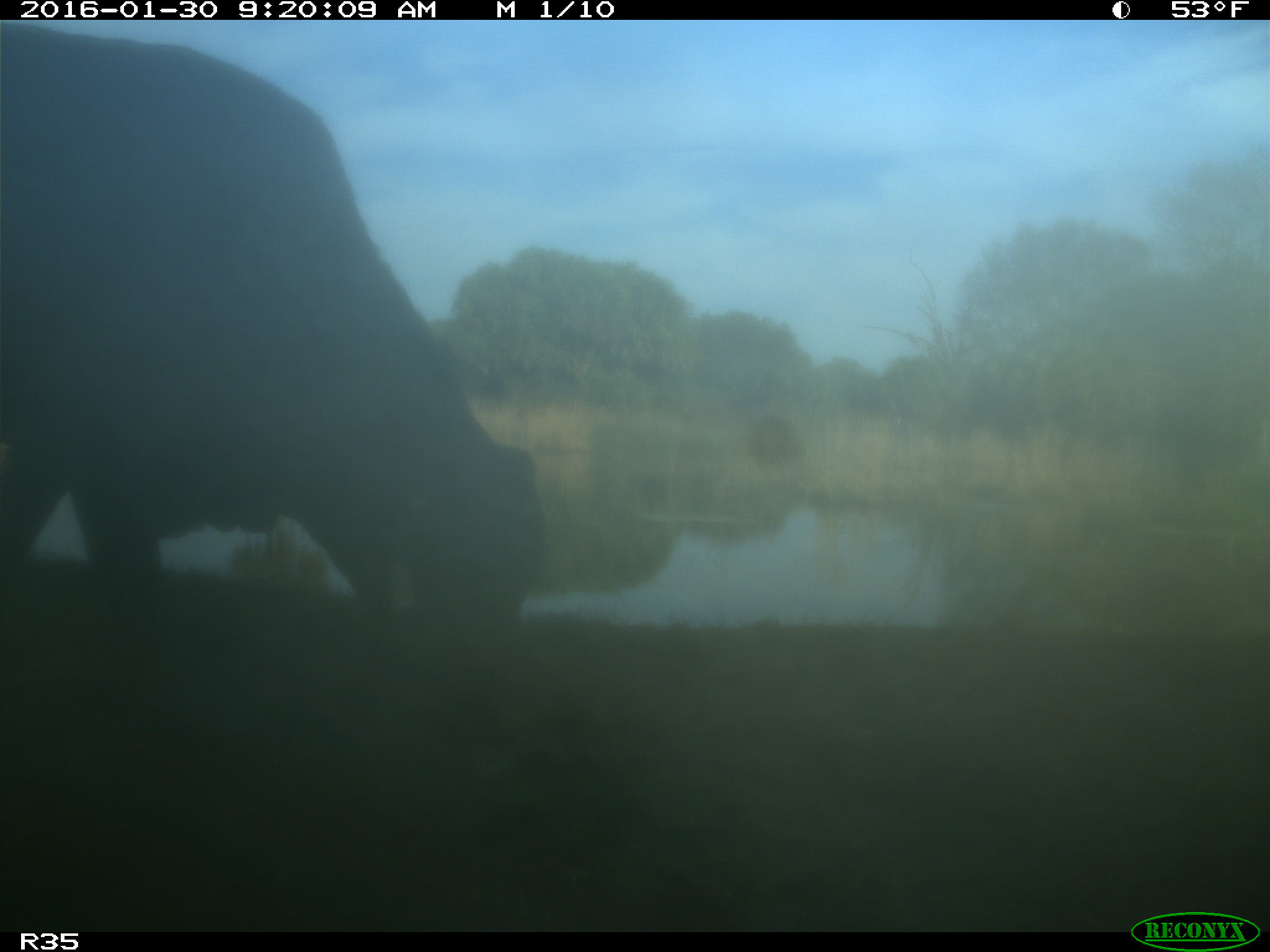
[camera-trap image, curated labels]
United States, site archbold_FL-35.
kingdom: Animalia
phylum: Chordata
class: Mammalia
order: Artiodactyla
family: Bovidae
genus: Bos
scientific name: Bos taurus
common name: domestic cow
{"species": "Bos taurus (domestic cow)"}